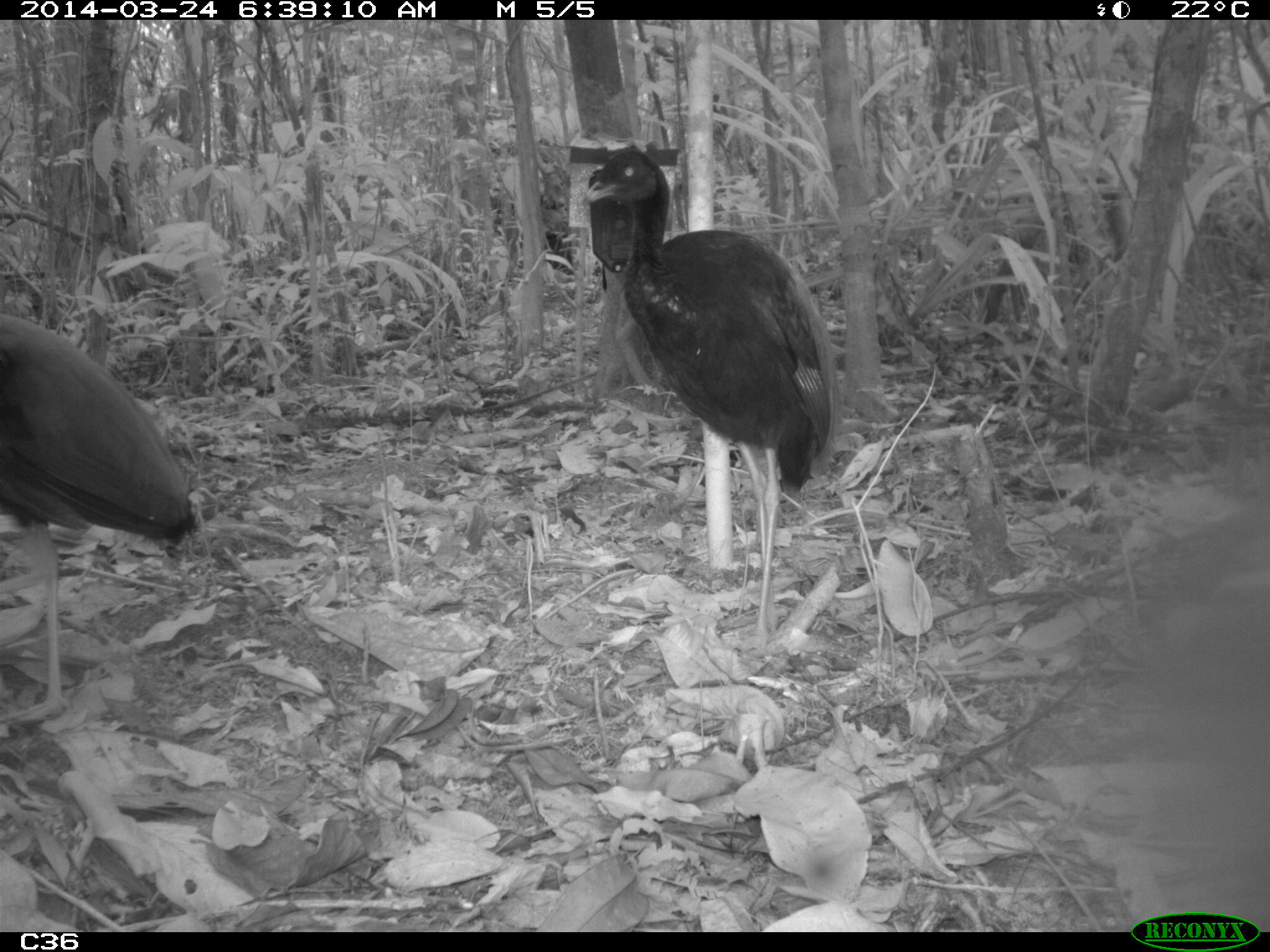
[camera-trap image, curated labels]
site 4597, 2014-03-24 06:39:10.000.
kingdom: Animalia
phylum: Chordata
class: Aves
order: Gruiformes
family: Psophiidae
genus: Psophia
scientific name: Psophia crepitans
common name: gray-winged trumpeter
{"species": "Psophia crepitans (gray-winged trumpeter)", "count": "9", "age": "adult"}